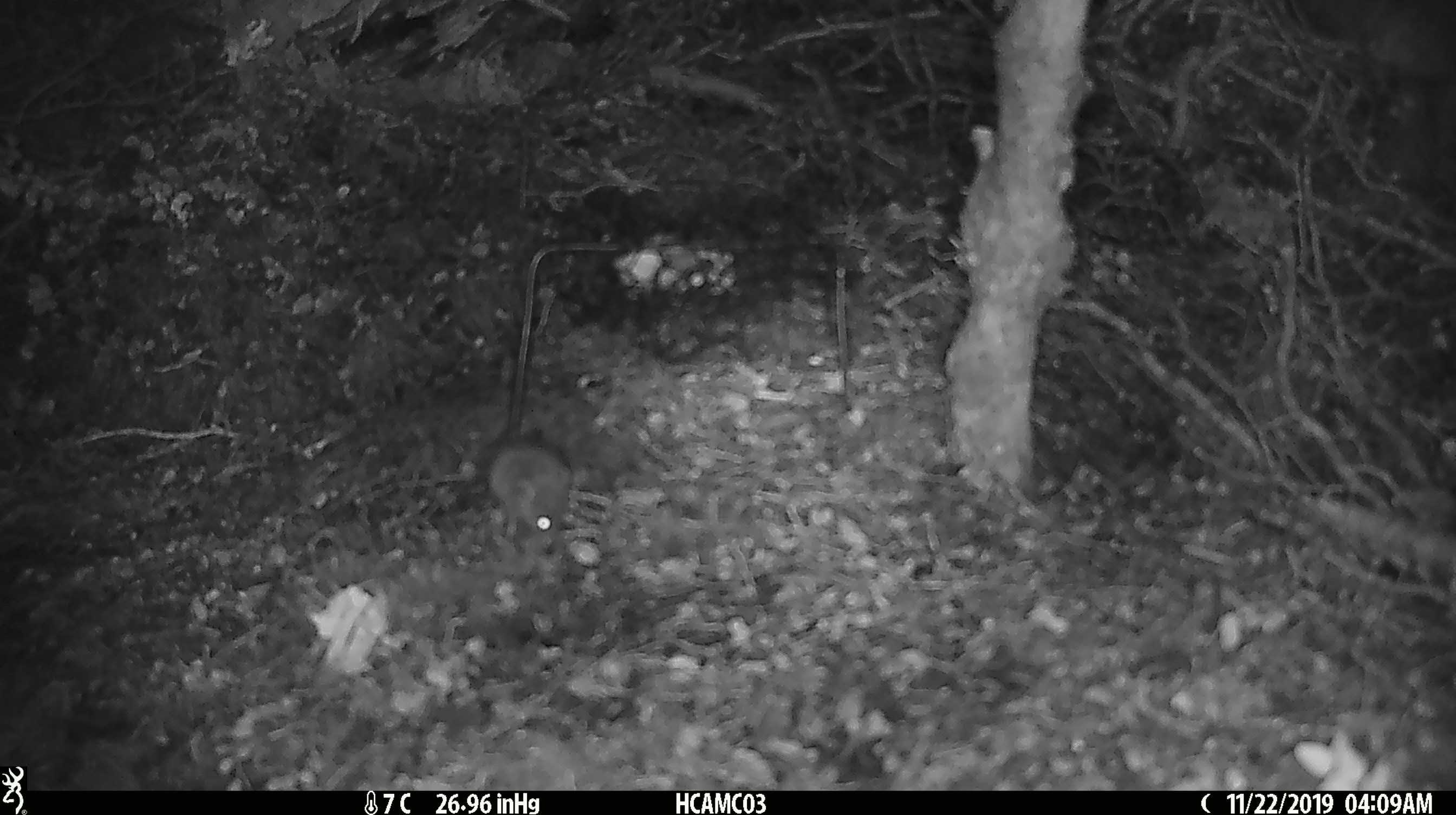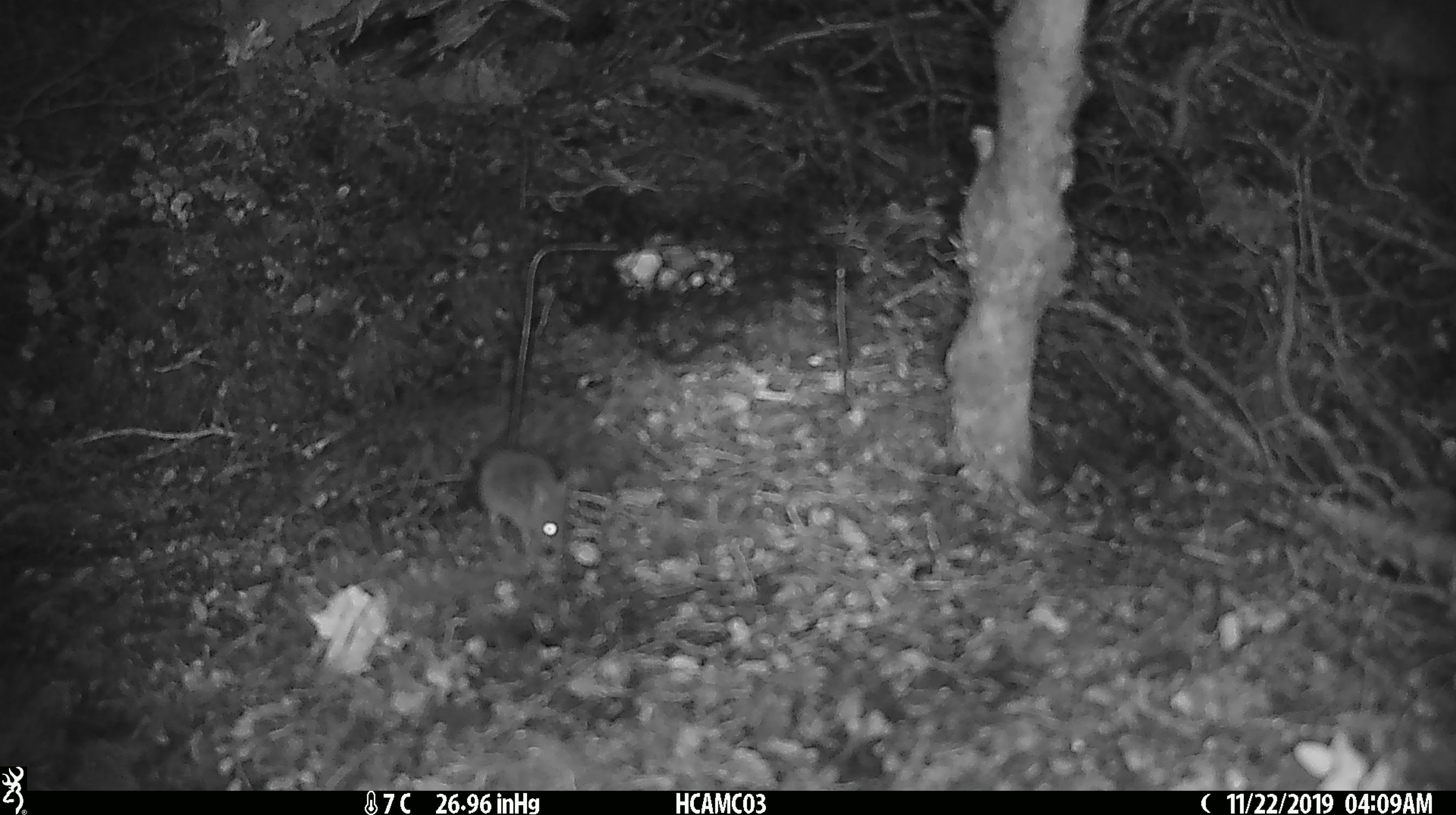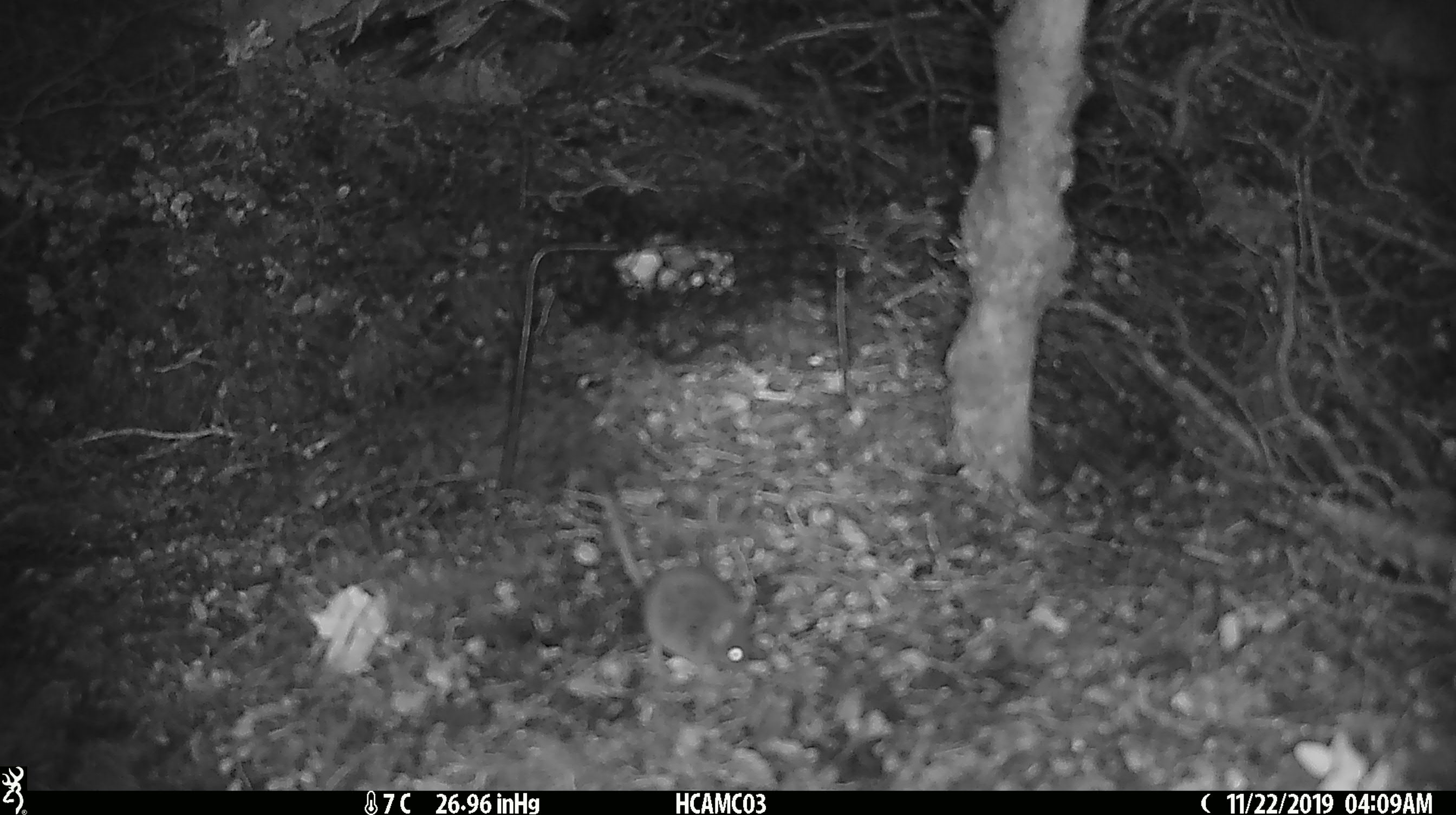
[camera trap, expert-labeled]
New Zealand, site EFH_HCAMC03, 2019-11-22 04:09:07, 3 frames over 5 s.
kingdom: Animalia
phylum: Chordata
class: Mammalia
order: Rodentia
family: Muridae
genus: Mus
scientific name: Mus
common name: mouse